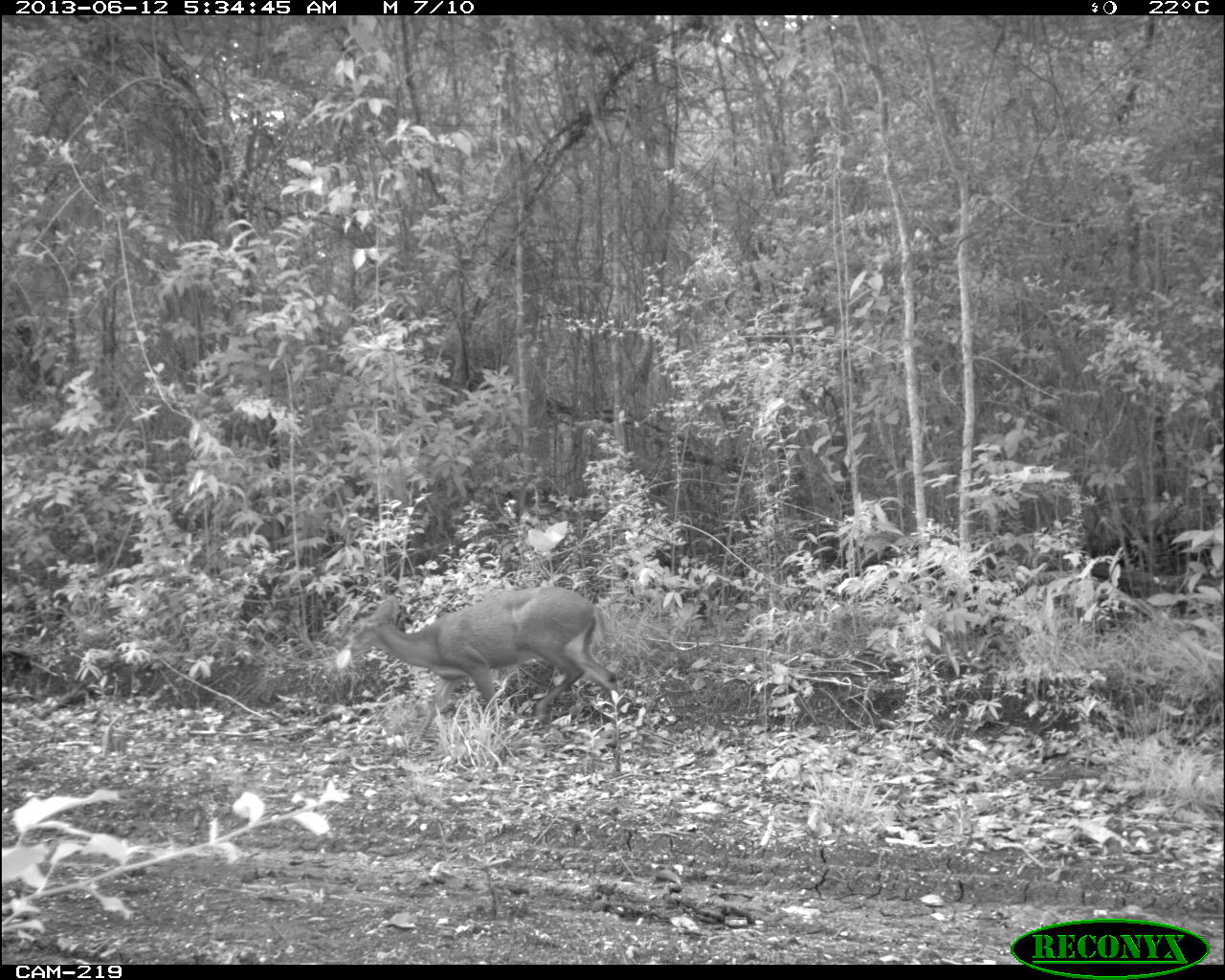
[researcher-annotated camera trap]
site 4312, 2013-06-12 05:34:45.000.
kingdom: Animalia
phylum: Chordata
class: Mammalia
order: Artiodactyla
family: Cervidae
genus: Mazama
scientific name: Mazama temama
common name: central american red brocket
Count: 1.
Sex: female.